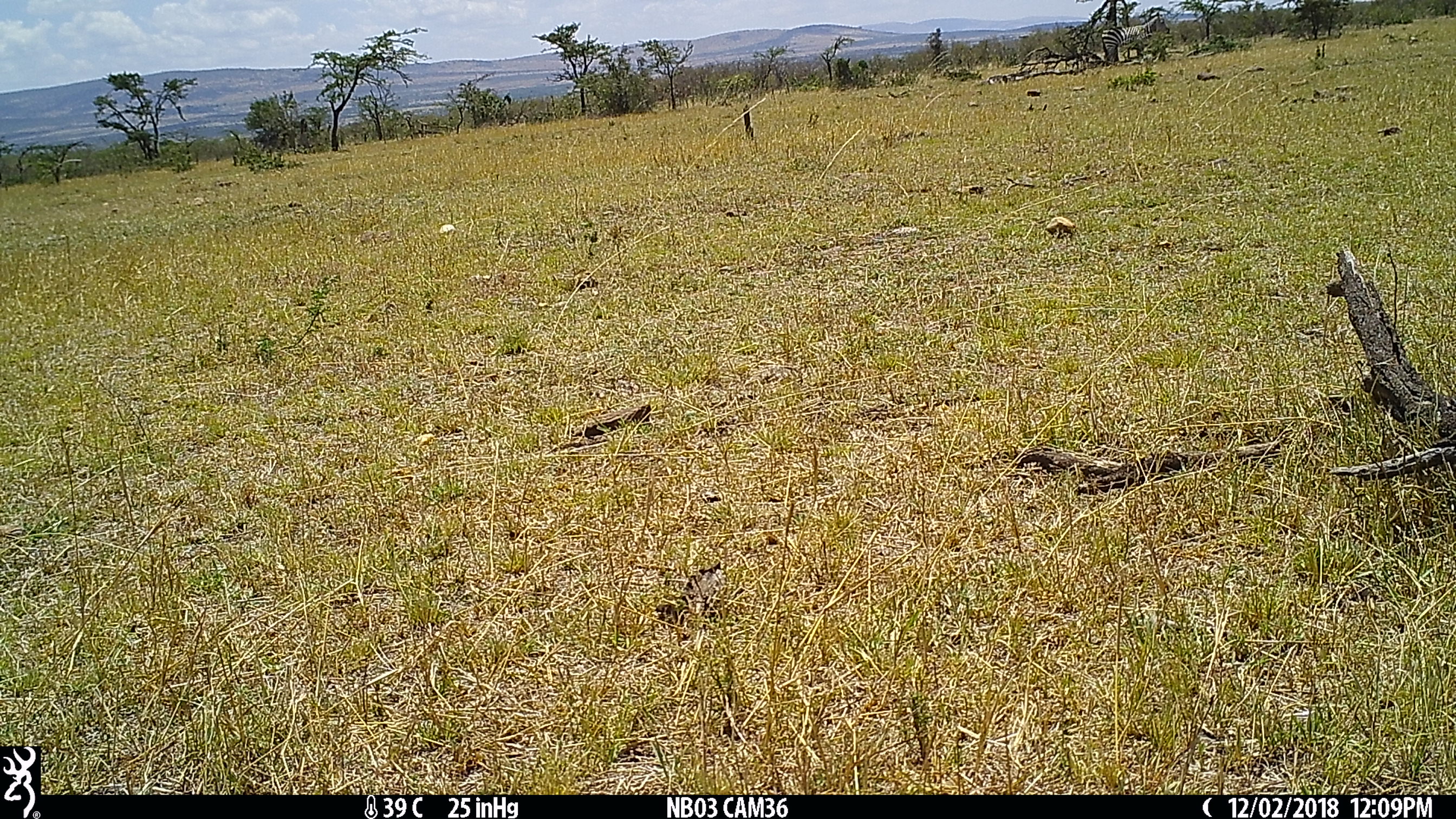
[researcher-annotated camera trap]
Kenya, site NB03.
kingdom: Animalia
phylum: Chordata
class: Mammalia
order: Perissodactyla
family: Equidae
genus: Equus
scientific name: Equus quagga burchellii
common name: burchell's zebra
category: zebra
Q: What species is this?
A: Zebra (burchell's zebra) (Equus quagga burchellii).